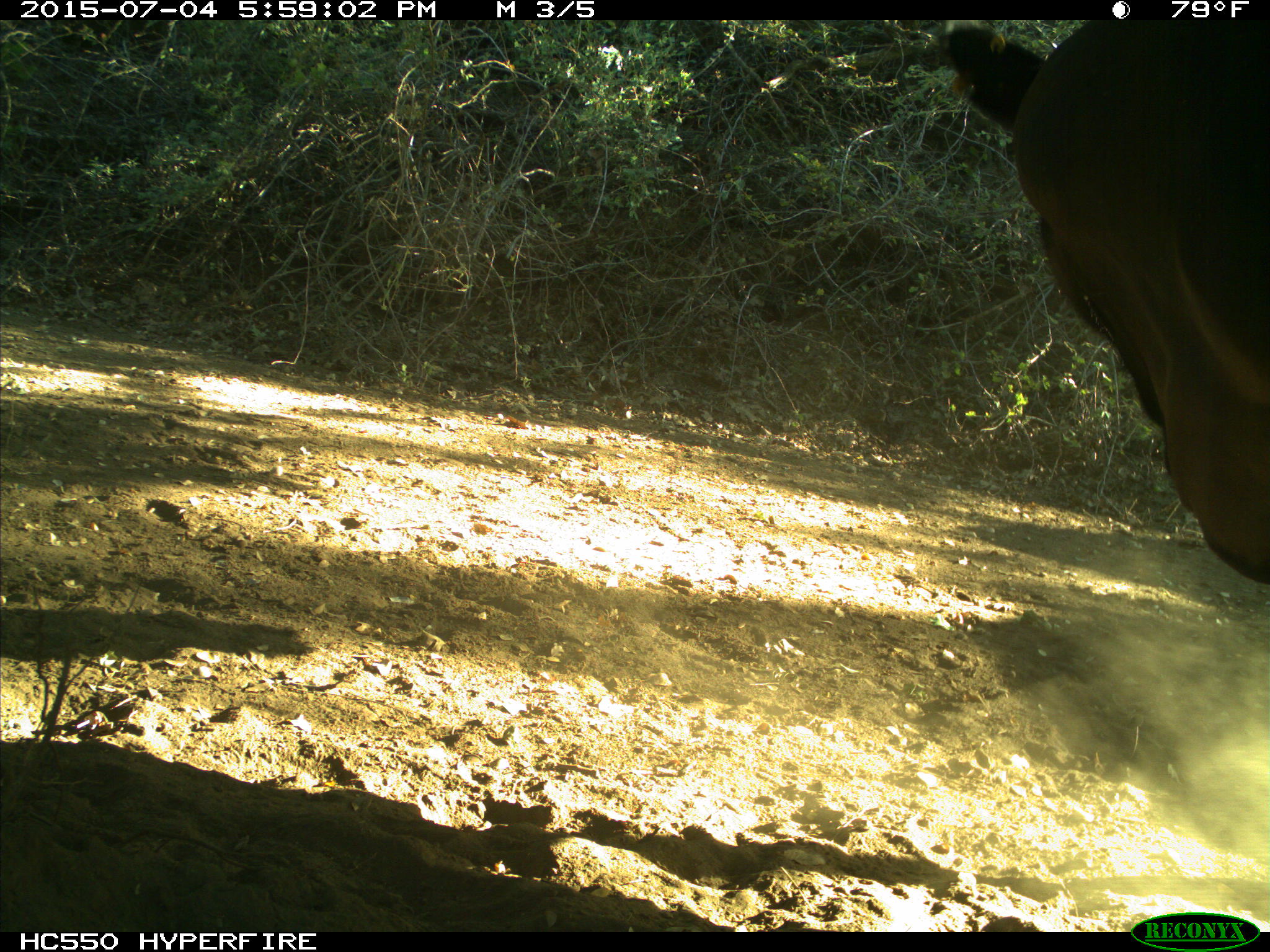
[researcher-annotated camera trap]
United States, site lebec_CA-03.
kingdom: Animalia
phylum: Chordata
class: Mammalia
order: Artiodactyla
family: Bovidae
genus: Bos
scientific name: Bos taurus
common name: domestic cow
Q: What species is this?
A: Bos taurus (domestic cow).